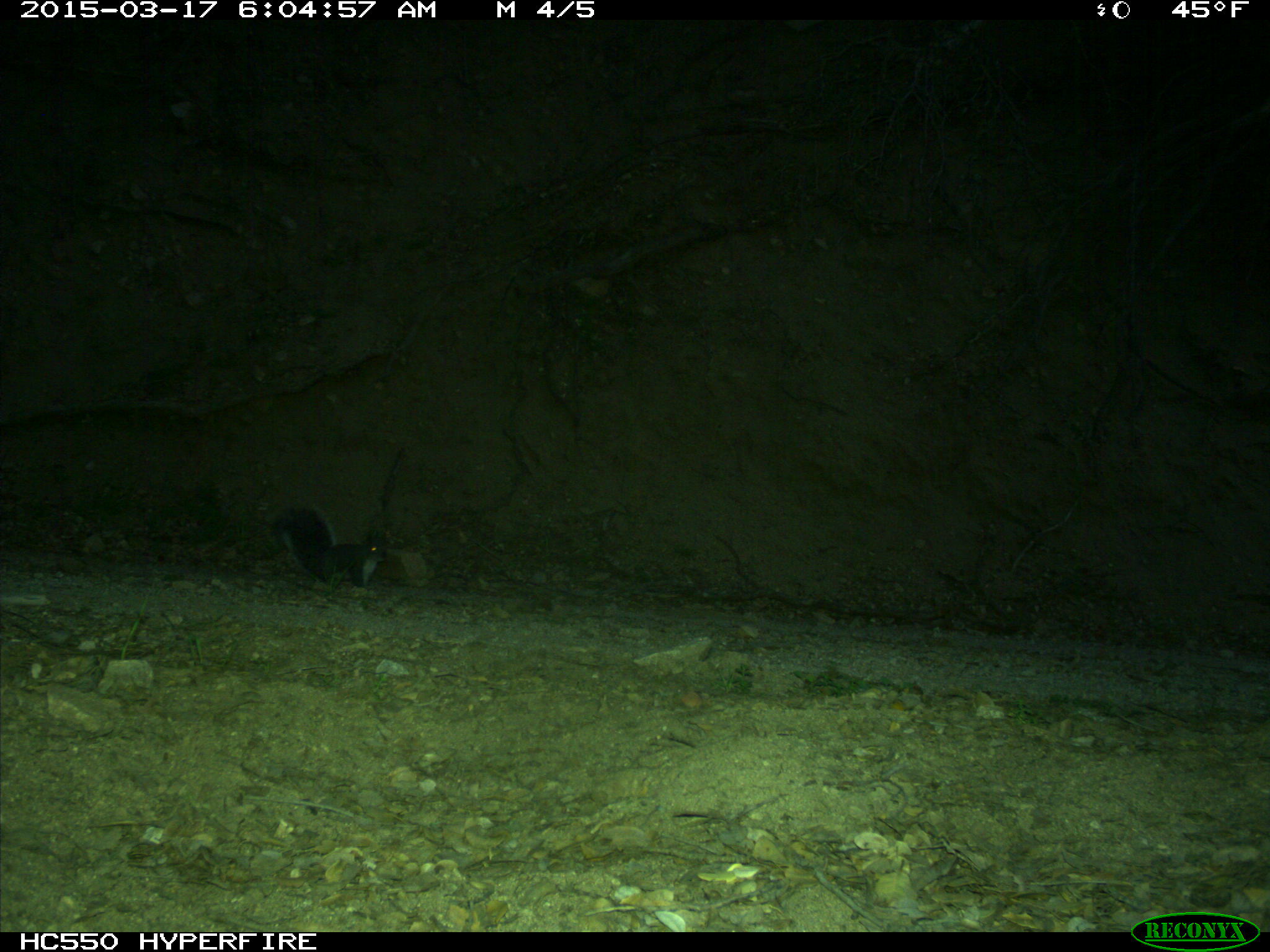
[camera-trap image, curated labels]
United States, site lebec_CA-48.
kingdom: Animalia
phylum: Chordata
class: Mammalia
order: Rodentia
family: Sciuridae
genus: Sciurus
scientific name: Sciurus carolinensis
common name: eastern gray squirrel